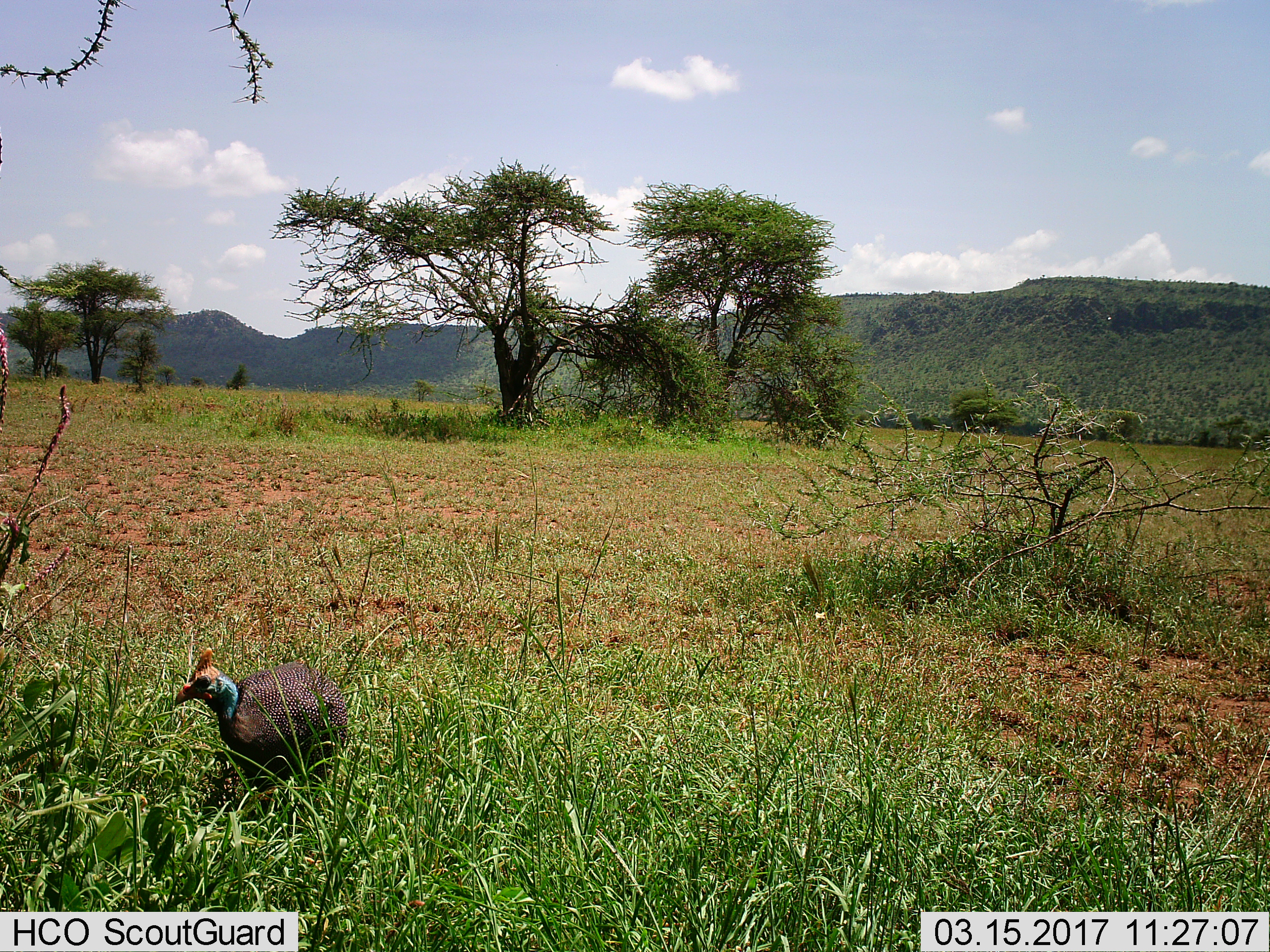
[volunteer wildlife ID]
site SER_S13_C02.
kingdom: Animalia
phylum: Chordata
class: Aves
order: Galliformes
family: Numididae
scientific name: Numididae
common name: guineafowl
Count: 1.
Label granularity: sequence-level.